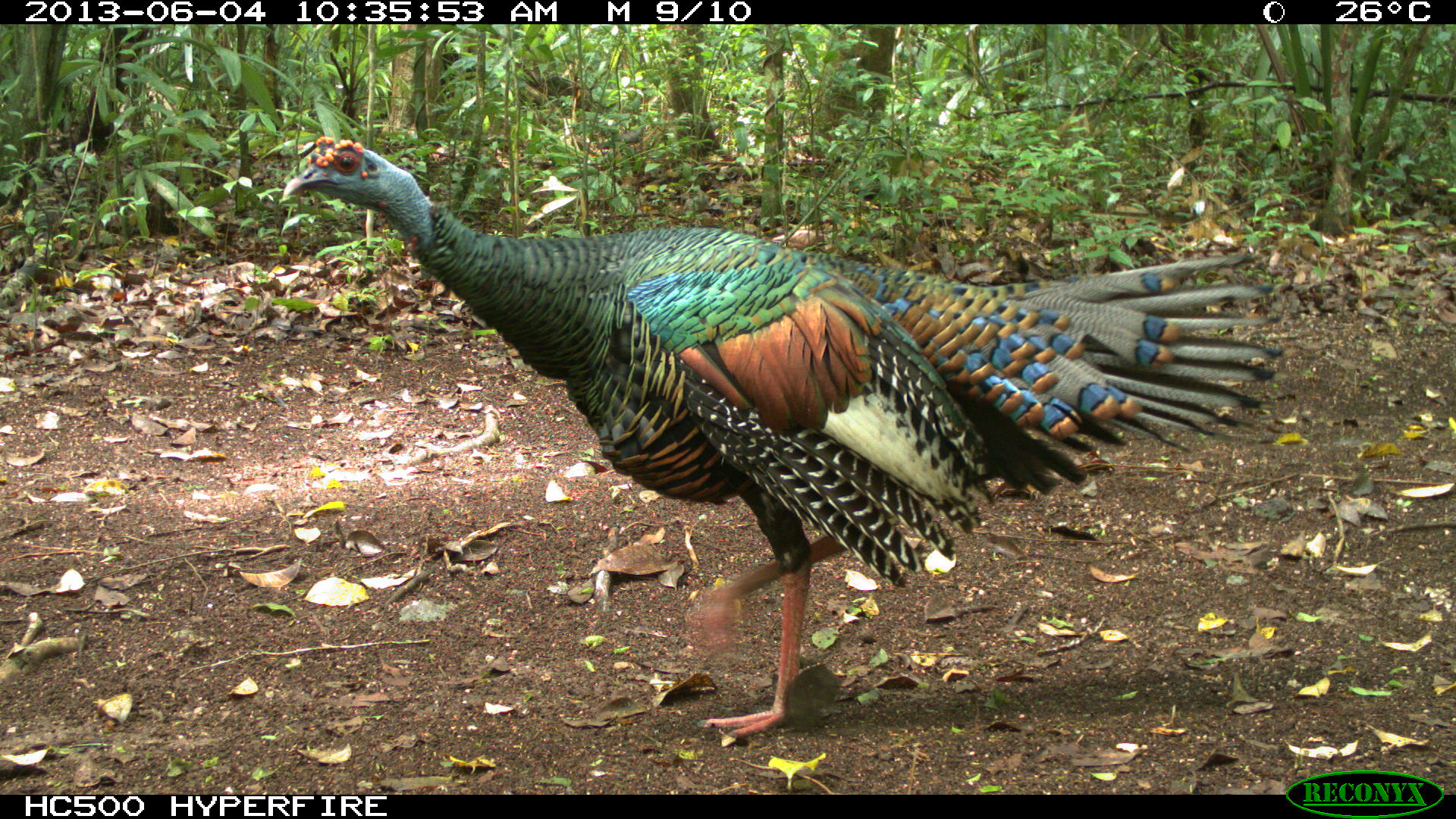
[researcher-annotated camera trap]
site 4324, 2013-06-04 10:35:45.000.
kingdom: Animalia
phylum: Chordata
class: Aves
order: Galliformes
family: Phasianidae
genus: Meleagris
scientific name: Meleagris ocellata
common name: ocellated turkey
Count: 1.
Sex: male.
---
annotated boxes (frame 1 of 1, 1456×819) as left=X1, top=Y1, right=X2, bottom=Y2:
meleagris ocellata: left=271, top=128, right=1284, bottom=743